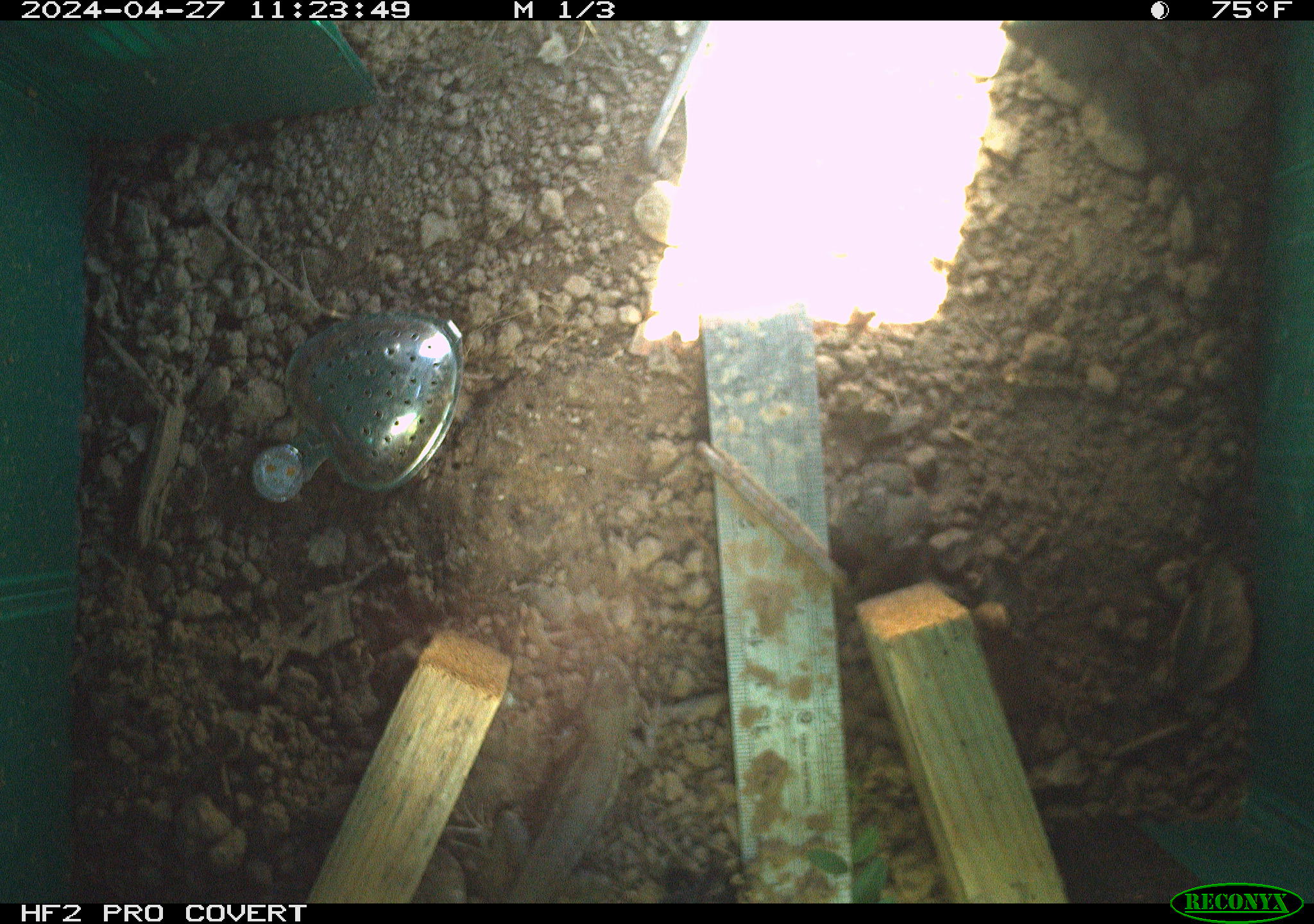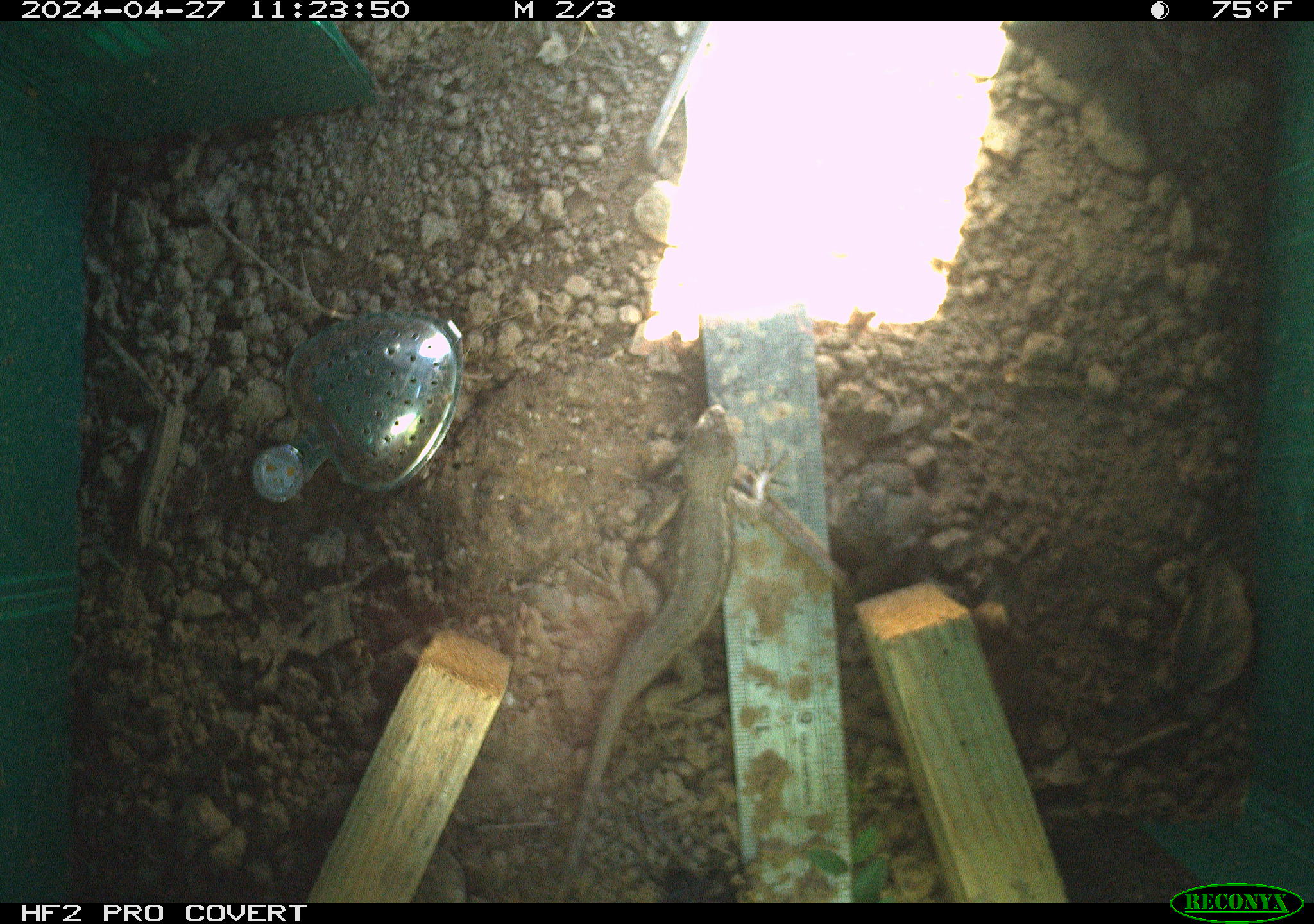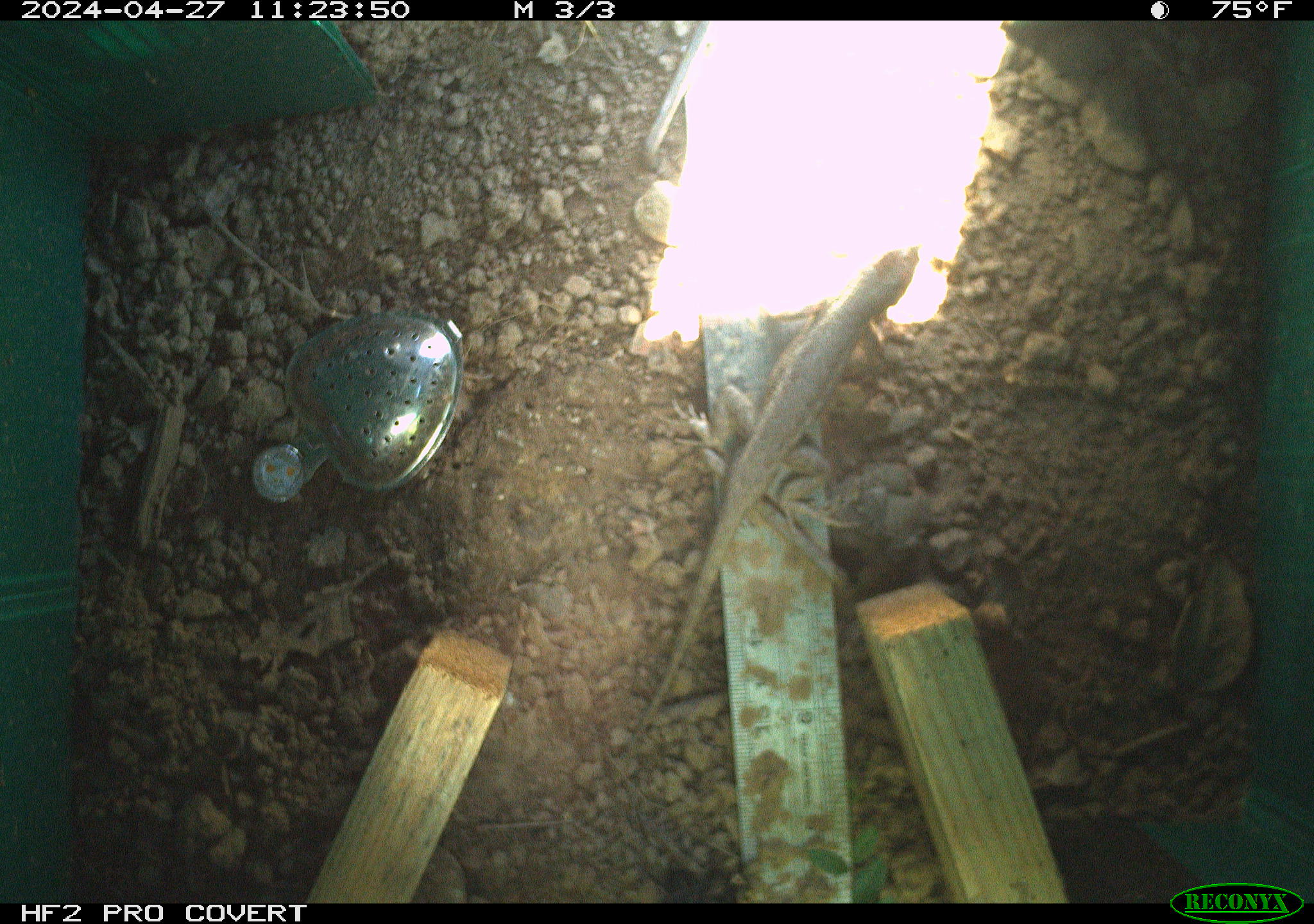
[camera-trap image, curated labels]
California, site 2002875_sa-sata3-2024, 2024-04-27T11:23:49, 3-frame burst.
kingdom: Animalia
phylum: Chordata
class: Reptilia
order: Squamata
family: Phrynosomatidae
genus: Sceloporus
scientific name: Sceloporus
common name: spiny lizards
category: sceloporus species